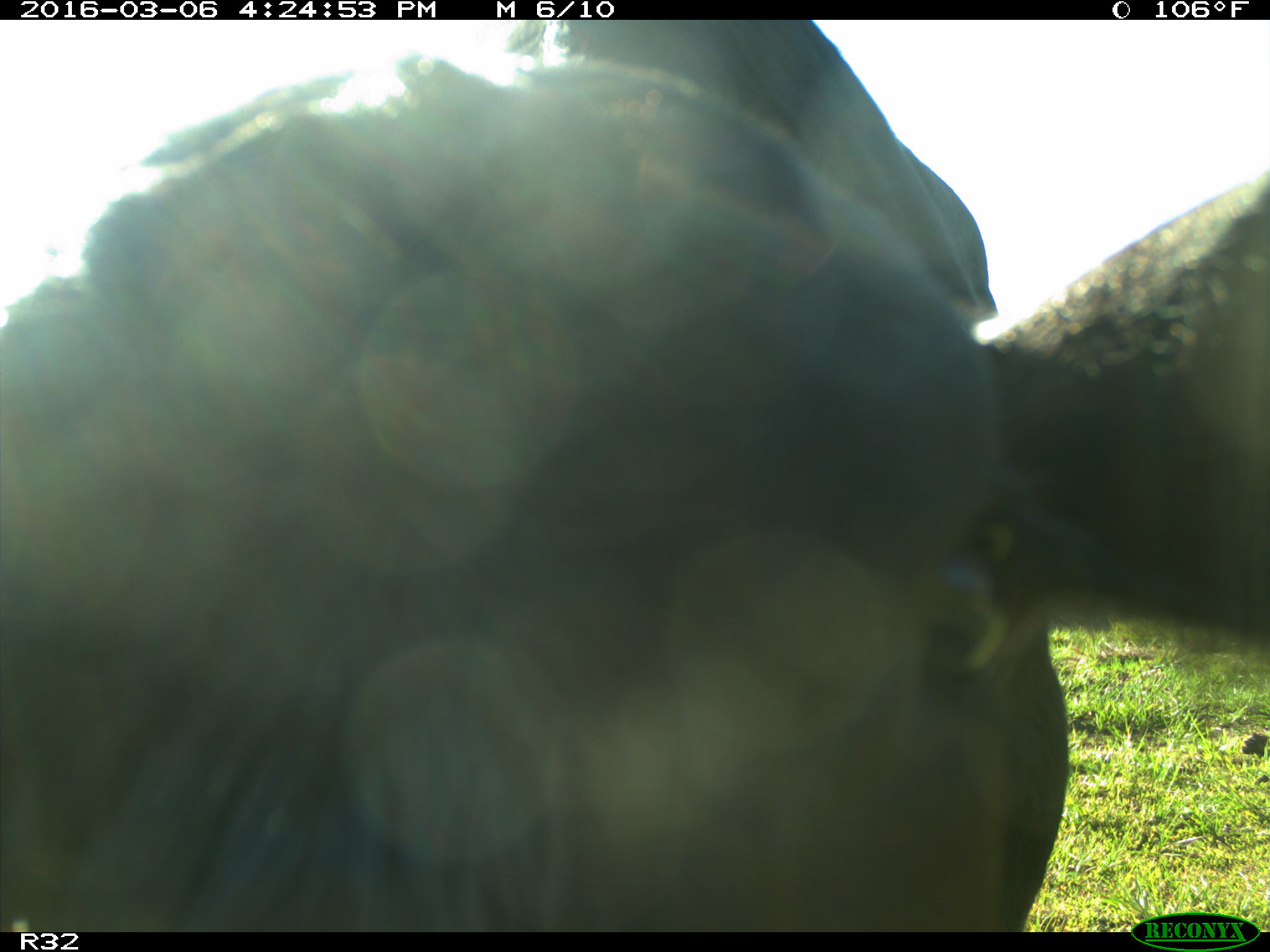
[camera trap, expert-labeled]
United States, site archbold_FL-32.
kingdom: Animalia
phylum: Chordata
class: Mammalia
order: Artiodactyla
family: Bovidae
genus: Bos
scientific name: Bos taurus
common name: domestic cow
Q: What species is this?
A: Bos taurus (domestic cow).